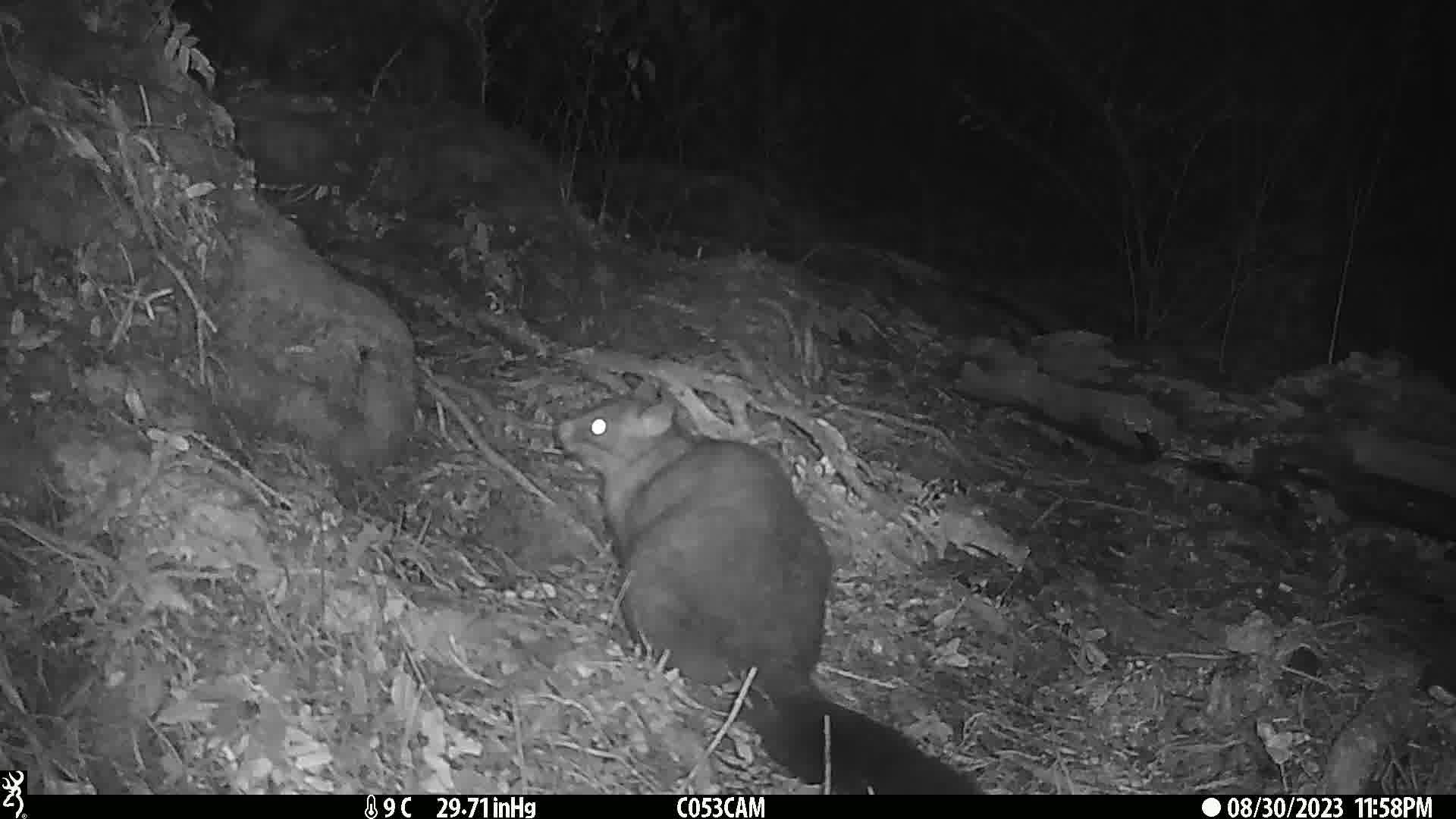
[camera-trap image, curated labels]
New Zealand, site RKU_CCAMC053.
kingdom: Animalia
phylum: Chordata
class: Mammalia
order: Diprotodontia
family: Phalangeridae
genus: Trichosurus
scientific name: Trichosurus vulpecula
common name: common brushtail possum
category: possum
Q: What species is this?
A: Possum (common brushtail possum) (Trichosurus vulpecula).